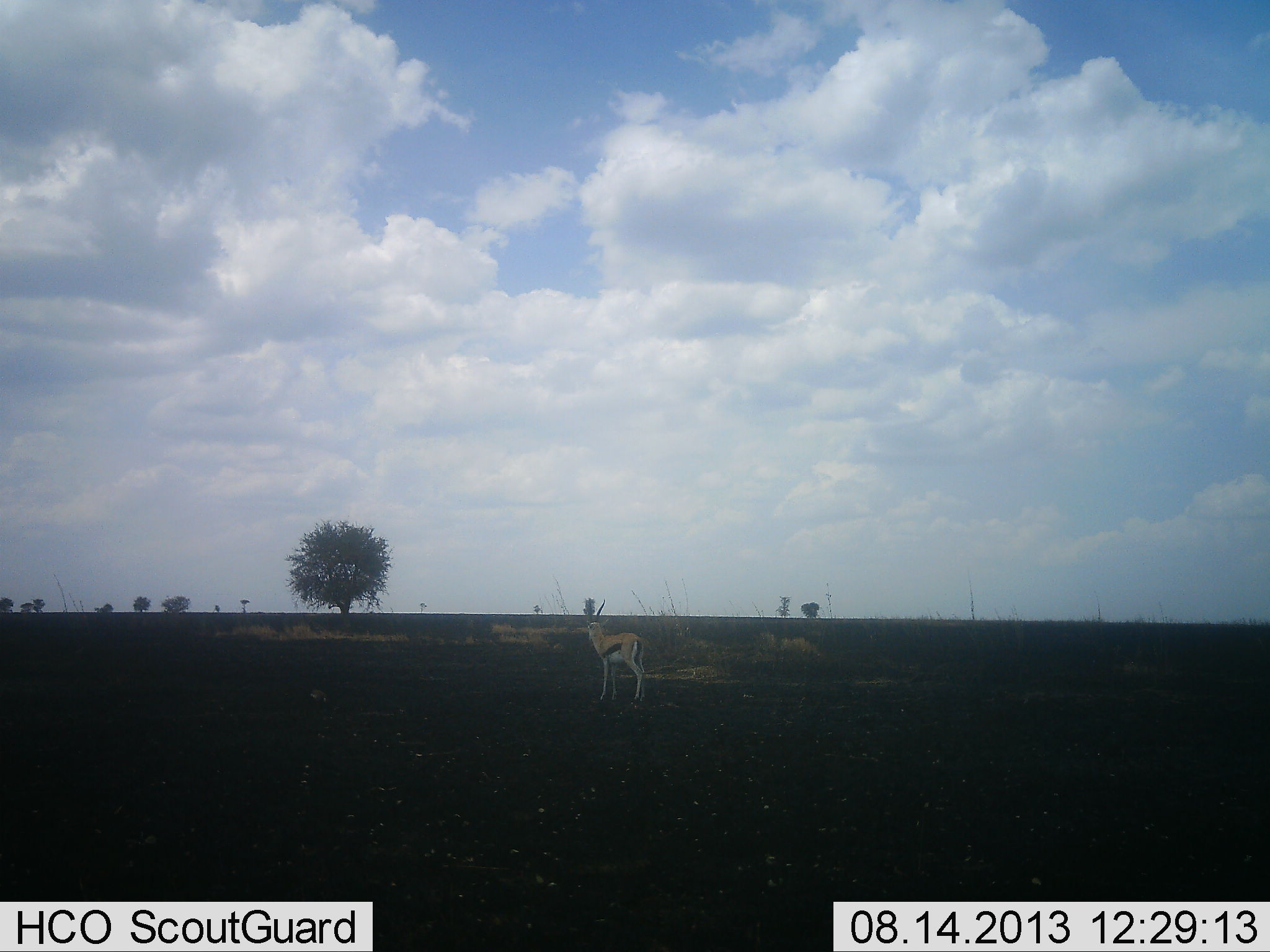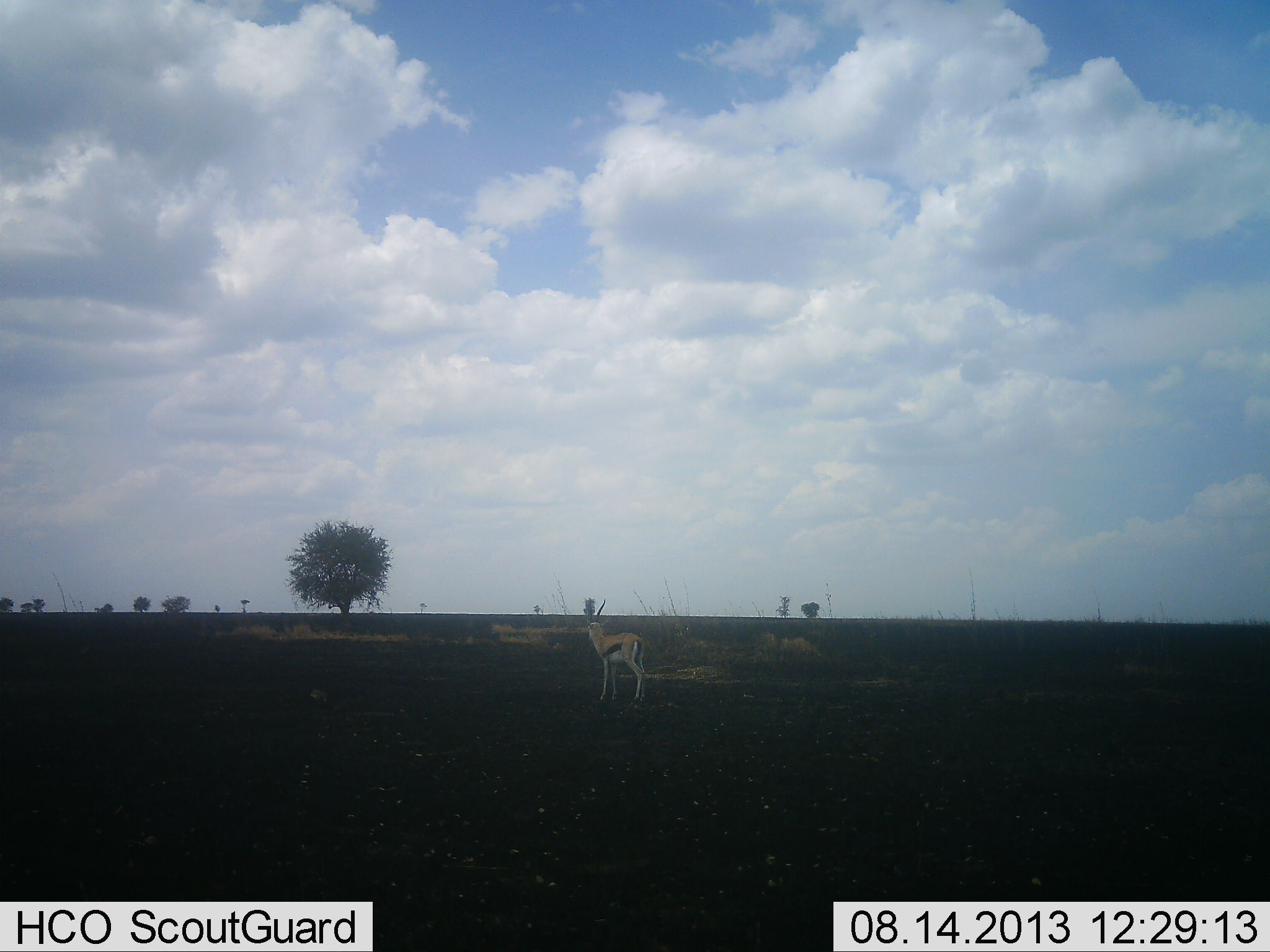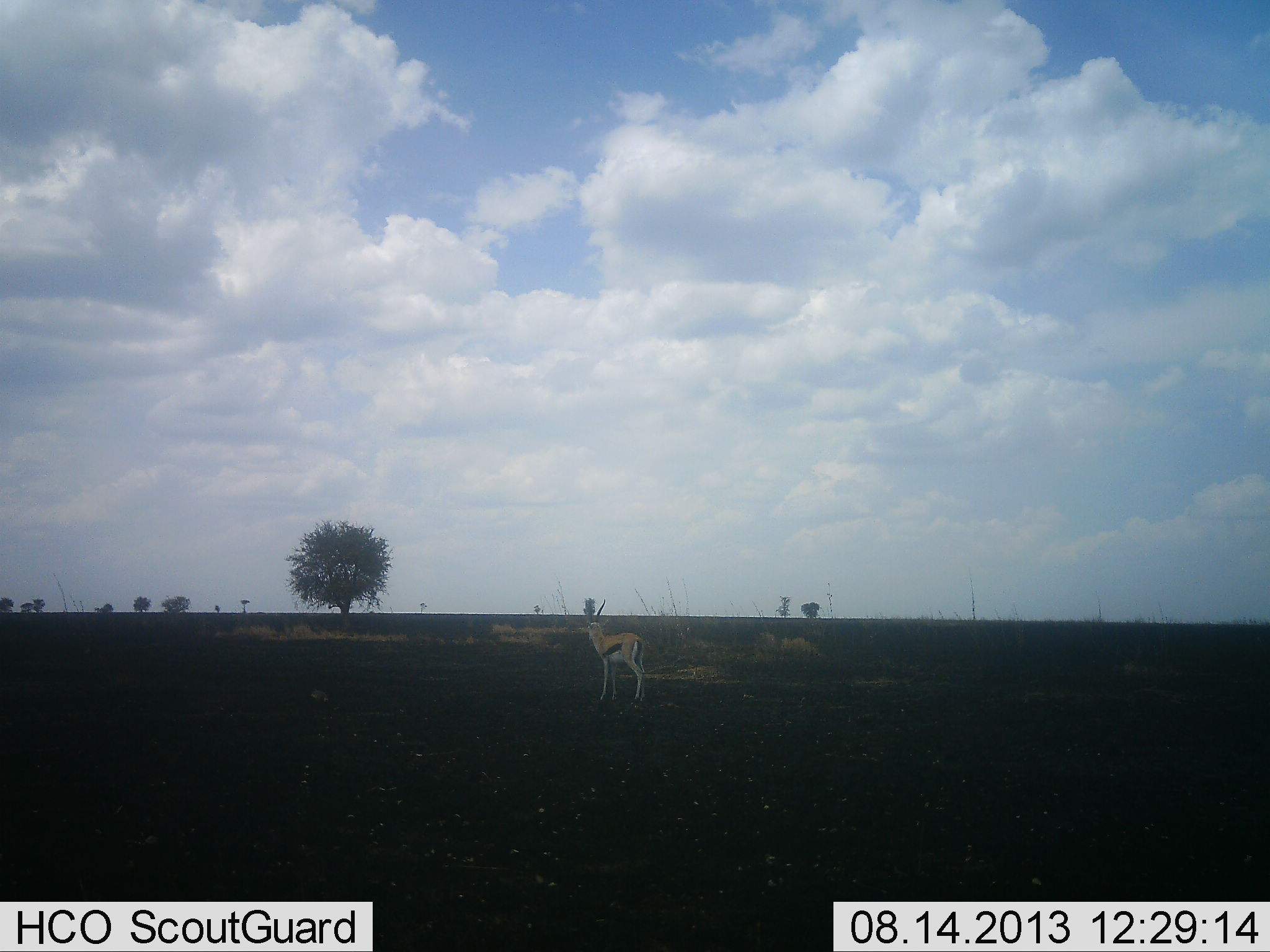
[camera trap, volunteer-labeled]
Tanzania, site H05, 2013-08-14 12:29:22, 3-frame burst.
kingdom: Animalia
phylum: Chordata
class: Mammalia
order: Artiodactyla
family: Bovidae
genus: Eudorcas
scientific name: Eudorcas thomsonii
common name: thomson's gazelle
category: gazellethomsons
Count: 1.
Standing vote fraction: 100%.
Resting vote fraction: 0%.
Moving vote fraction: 0%.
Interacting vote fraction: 0%.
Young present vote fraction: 0%.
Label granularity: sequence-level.